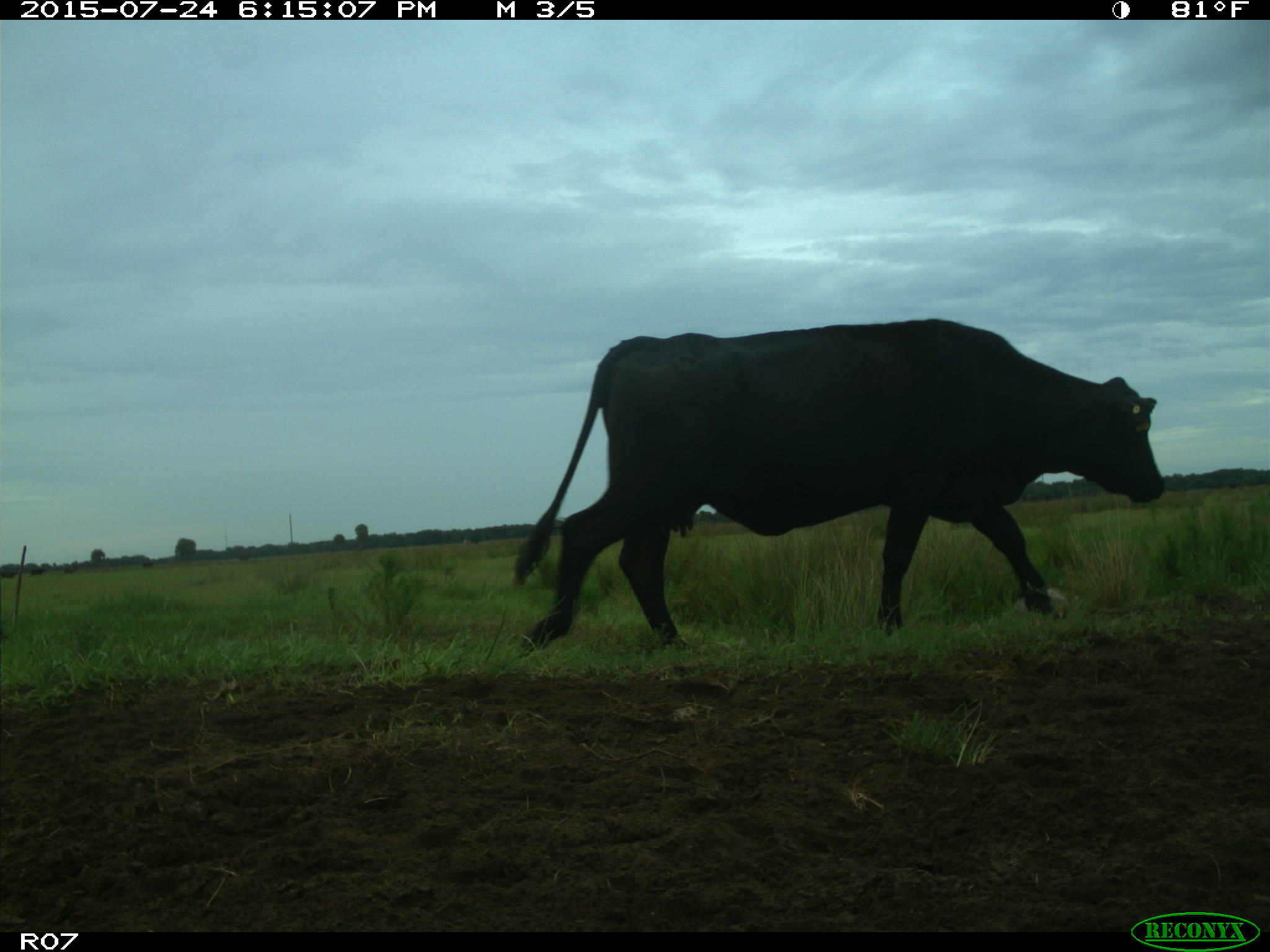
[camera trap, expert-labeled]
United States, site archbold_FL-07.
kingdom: Animalia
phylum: Chordata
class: Mammalia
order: Artiodactyla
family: Bovidae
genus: Bos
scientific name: Bos taurus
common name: domestic cow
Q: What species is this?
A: Bos taurus (domestic cow).